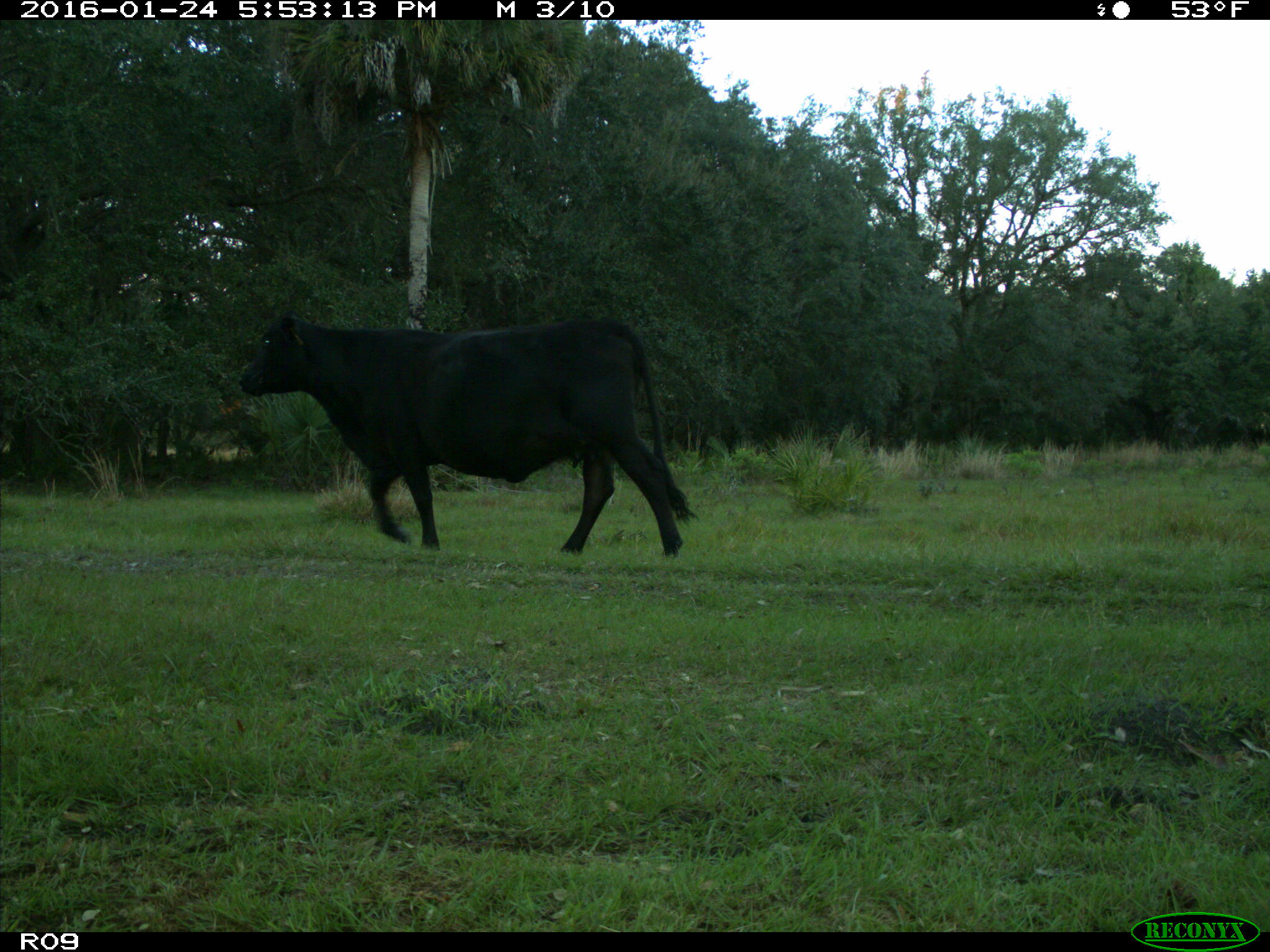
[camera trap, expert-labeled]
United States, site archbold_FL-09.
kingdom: Animalia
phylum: Chordata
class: Mammalia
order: Artiodactyla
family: Bovidae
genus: Bos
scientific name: Bos taurus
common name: domestic cow